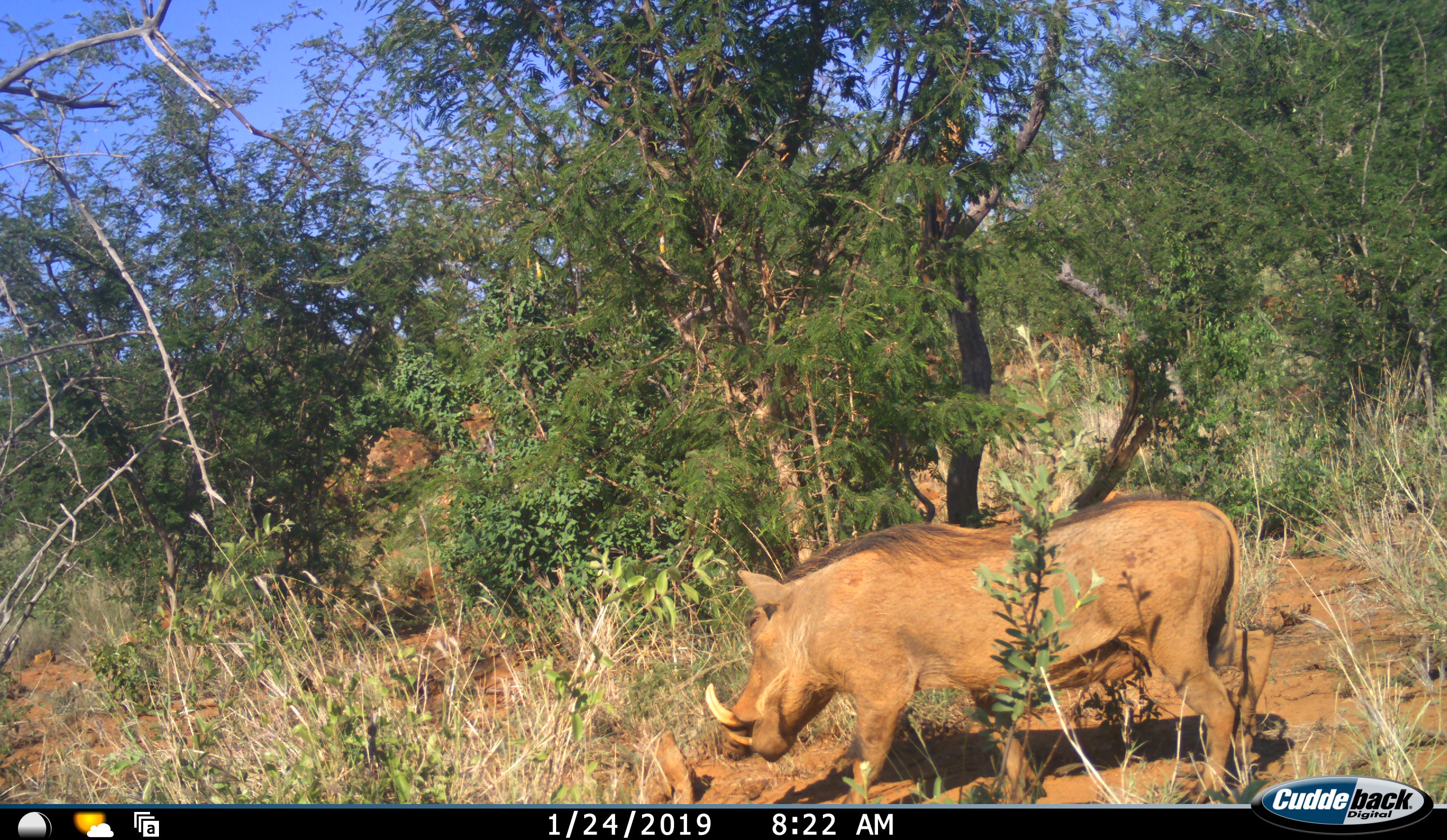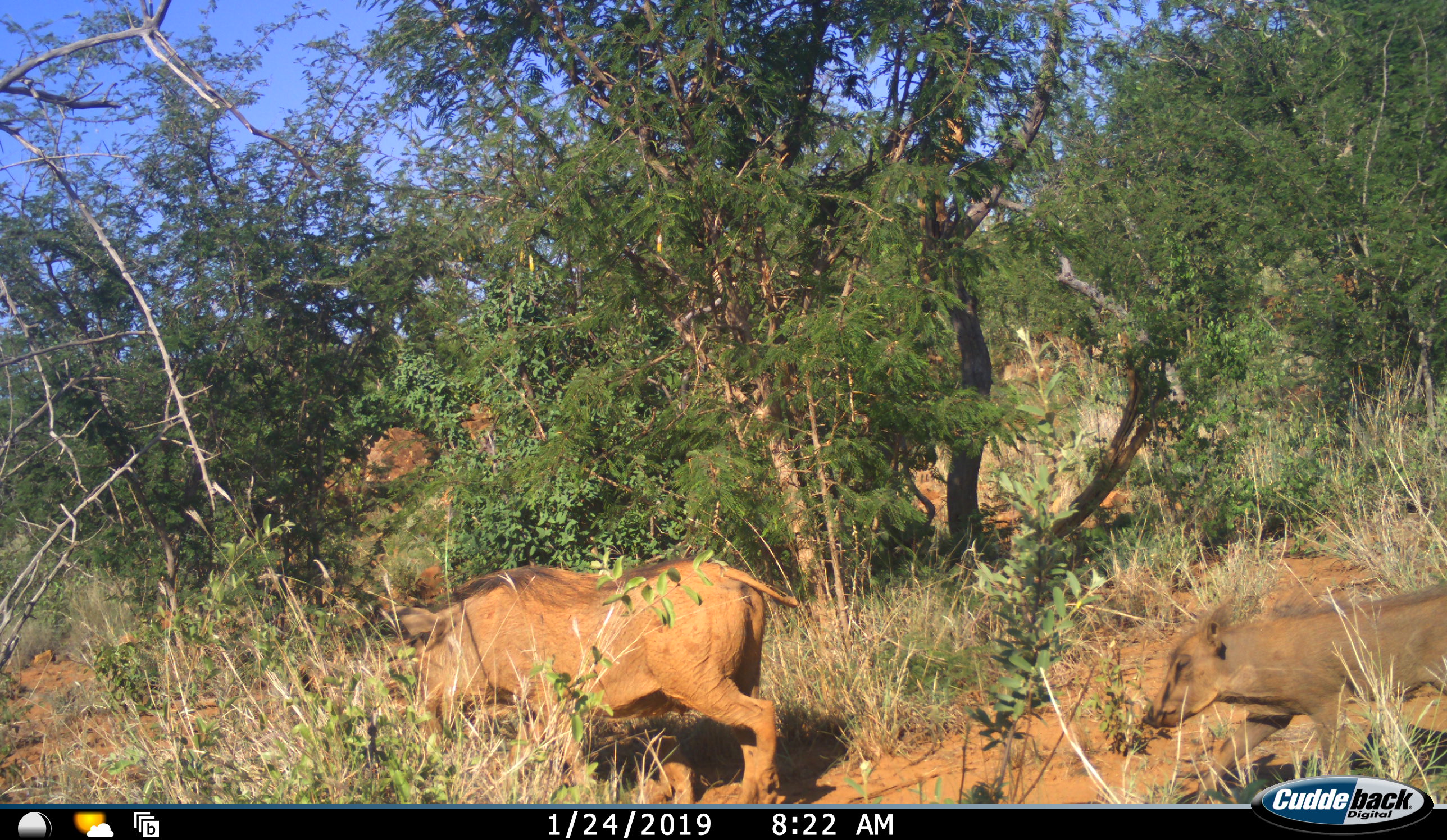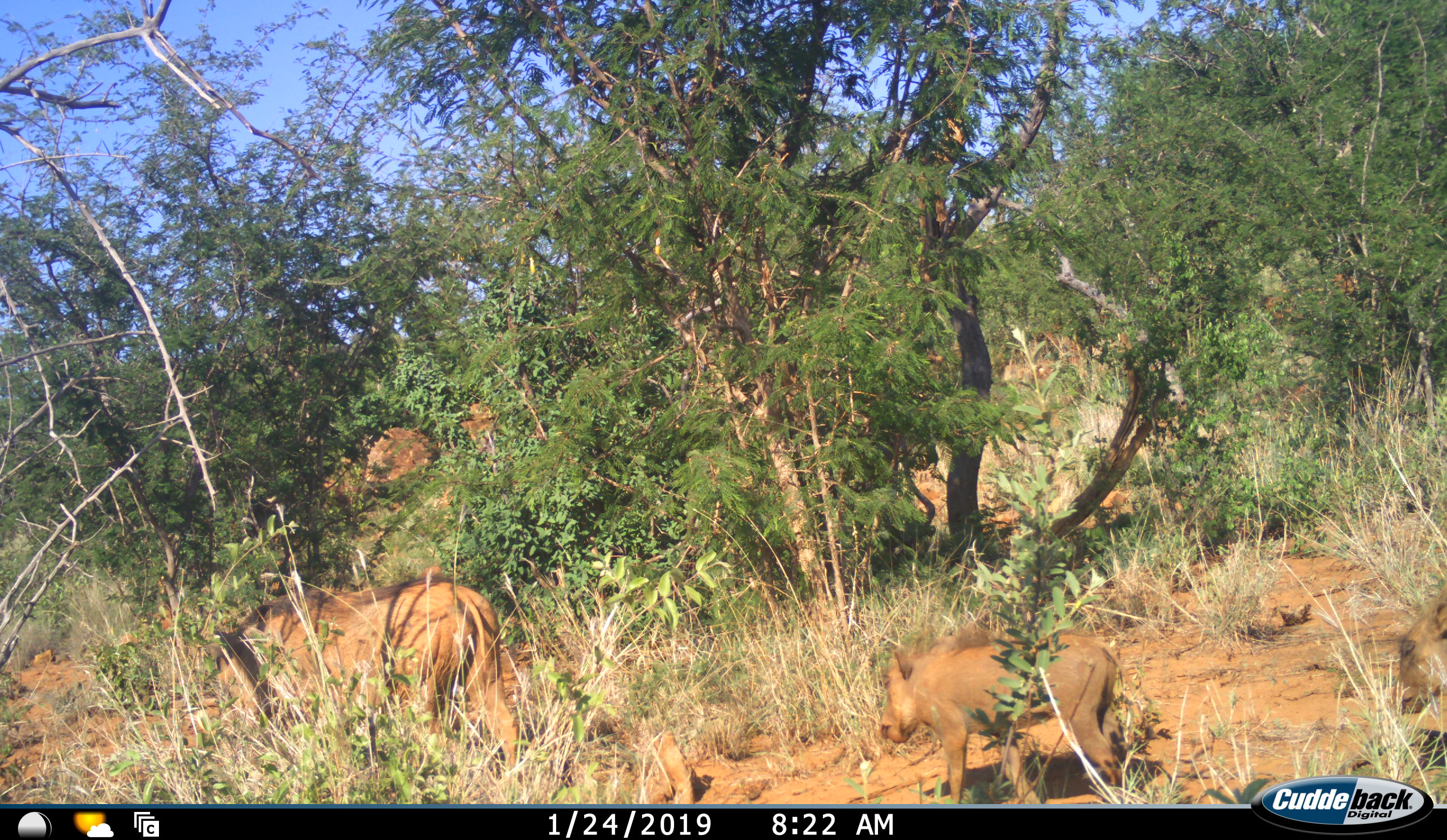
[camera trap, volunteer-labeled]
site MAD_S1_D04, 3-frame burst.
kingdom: Animalia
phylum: Chordata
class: Mammalia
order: Artiodactyla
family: Suidae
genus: Phacochoerus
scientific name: Phacochoerus africanus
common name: warthog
Warthog (Phacochoerus africanus), count 3. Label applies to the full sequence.